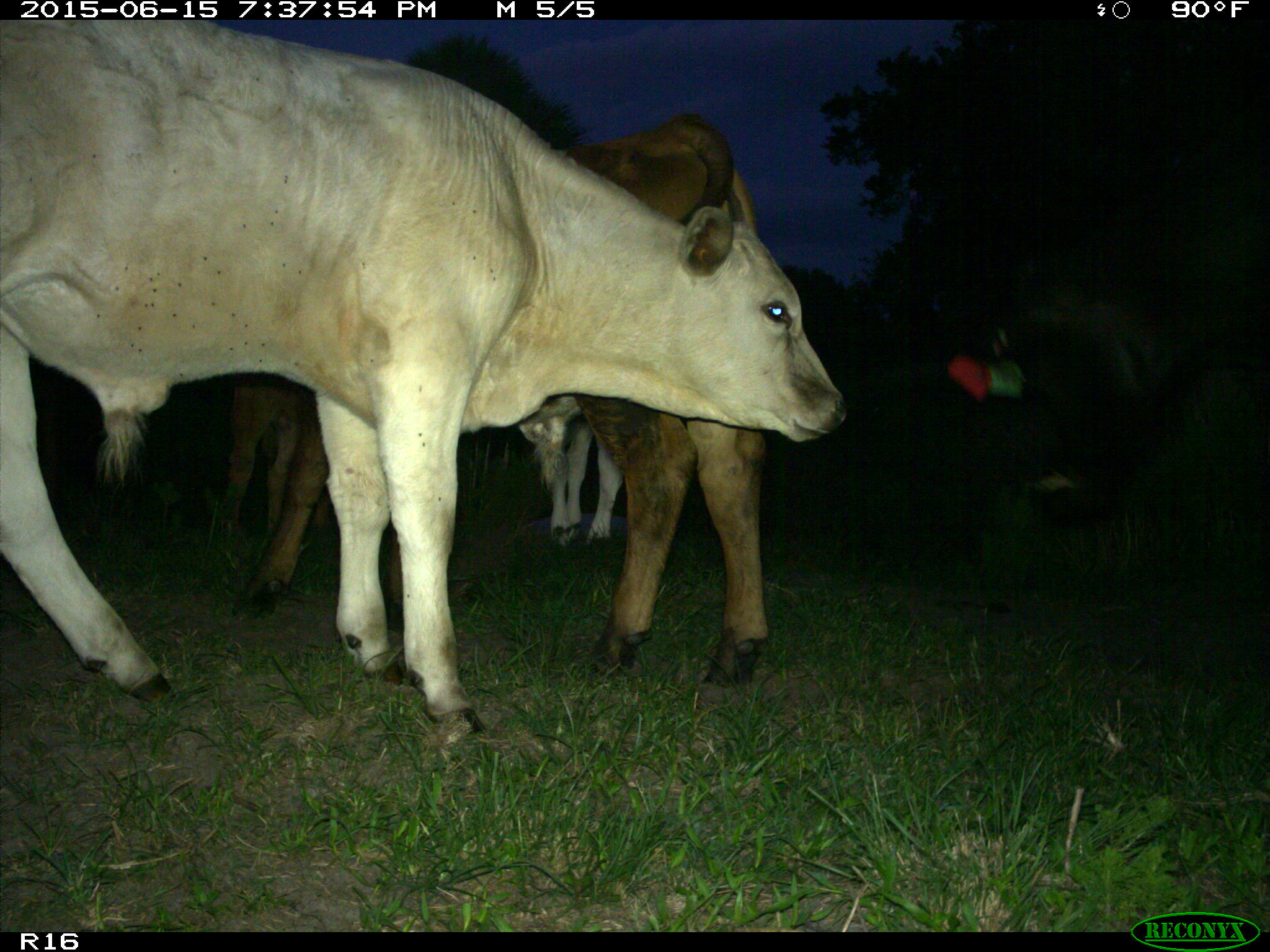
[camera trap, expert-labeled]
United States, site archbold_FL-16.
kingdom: Animalia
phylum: Chordata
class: Mammalia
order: Artiodactyla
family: Bovidae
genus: Bos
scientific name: Bos taurus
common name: domestic cow